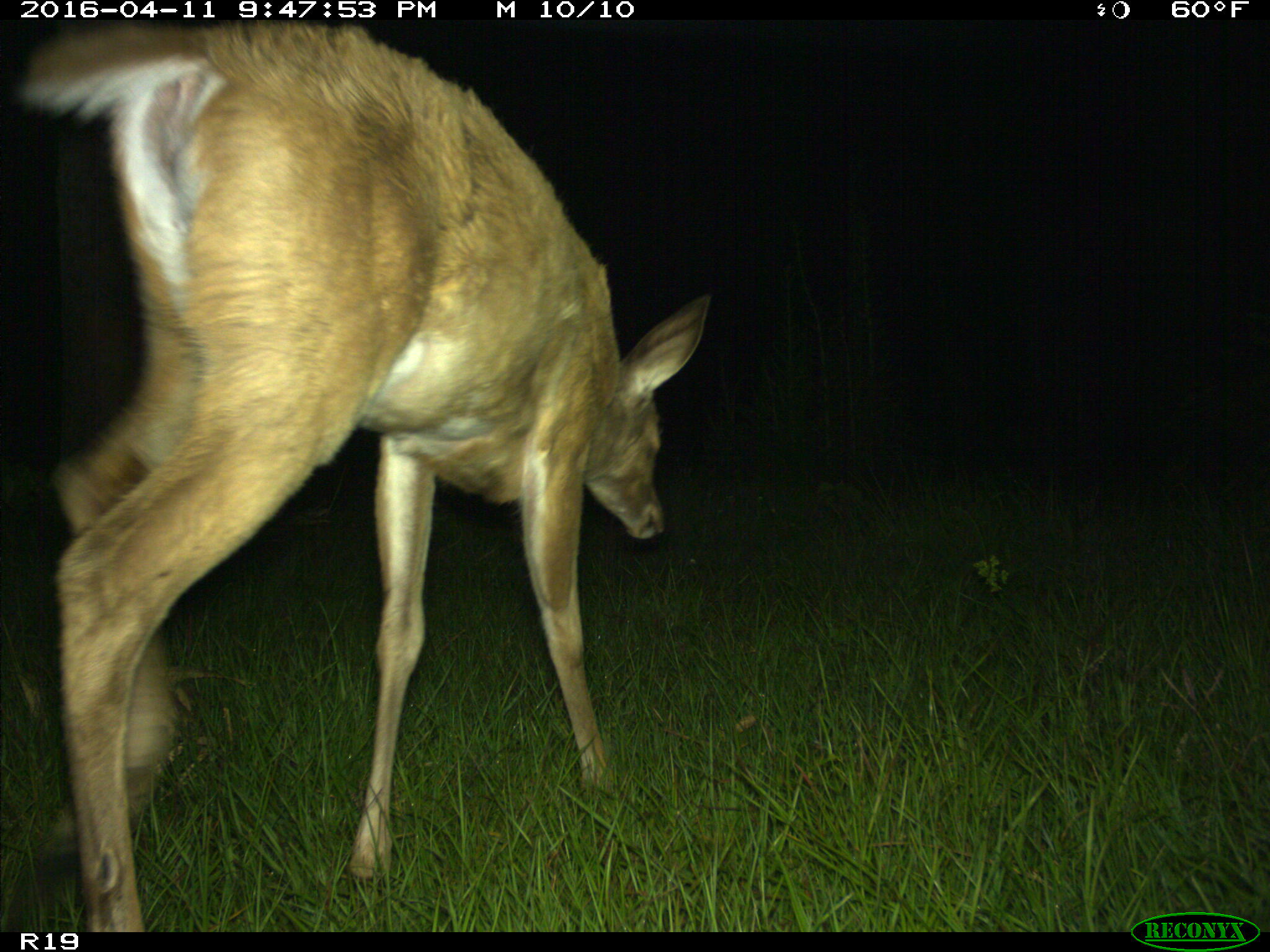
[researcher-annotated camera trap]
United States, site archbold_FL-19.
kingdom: Animalia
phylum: Chordata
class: Mammalia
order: Artiodactyla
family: Cervidae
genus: Odocoileus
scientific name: Odocoileus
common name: deer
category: unidentified deer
Unidentified deer (deer) (Odocoileus).